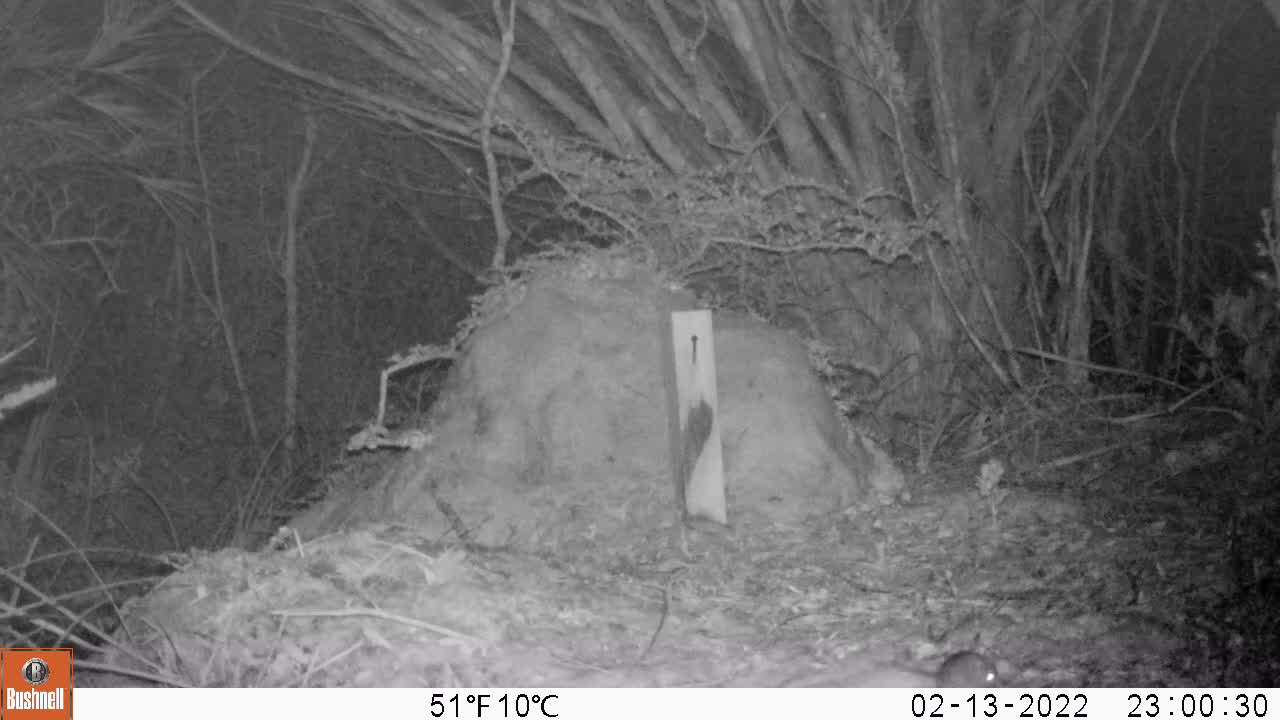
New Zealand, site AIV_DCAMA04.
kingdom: Animalia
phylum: Chordata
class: Mammalia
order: Rodentia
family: Muridae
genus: Mus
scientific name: Mus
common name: mouse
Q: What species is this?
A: Mouse (Mus).